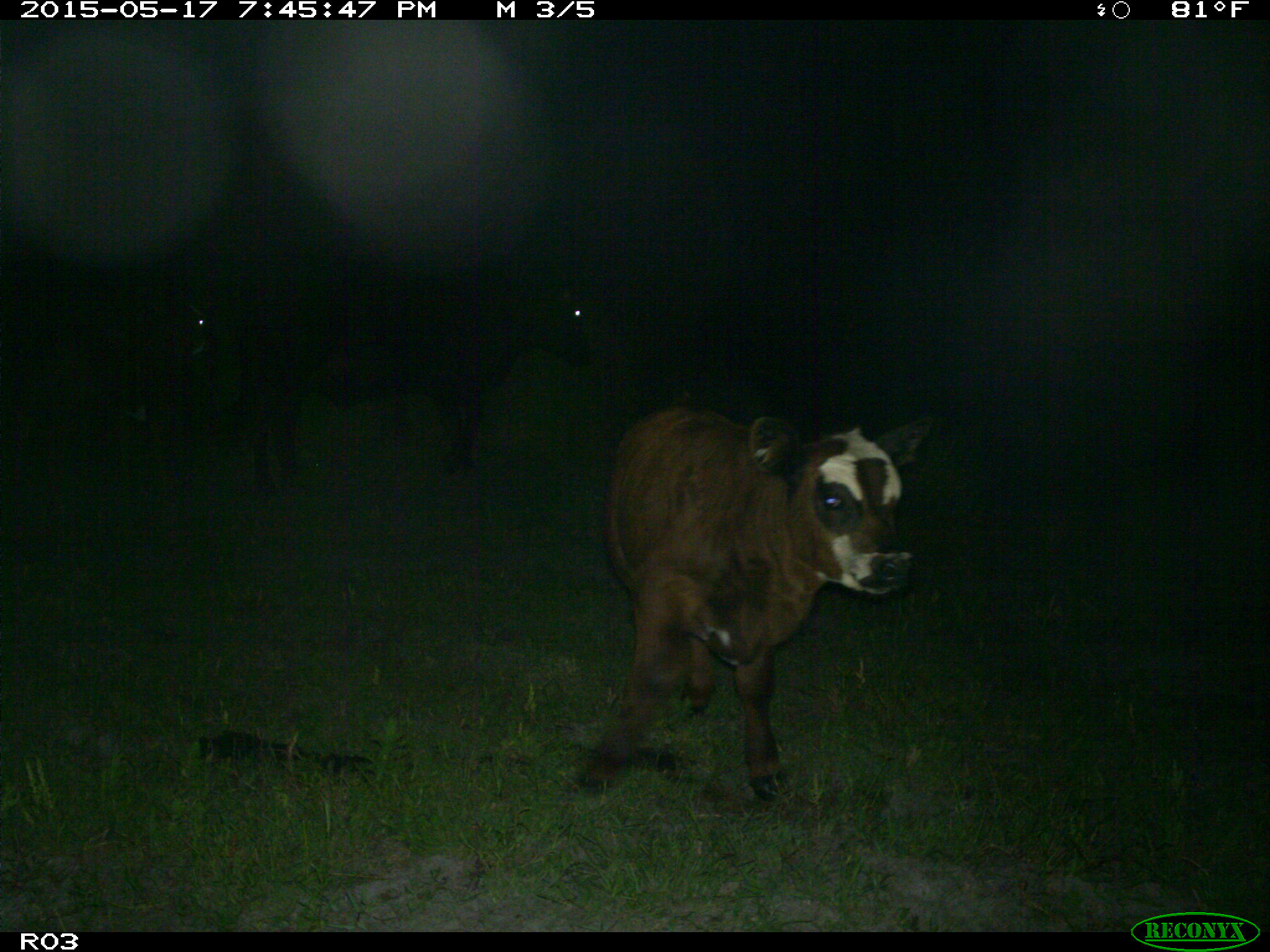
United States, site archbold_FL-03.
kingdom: Animalia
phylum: Chordata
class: Mammalia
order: Artiodactyla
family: Bovidae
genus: Bos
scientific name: Bos taurus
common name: domestic cow